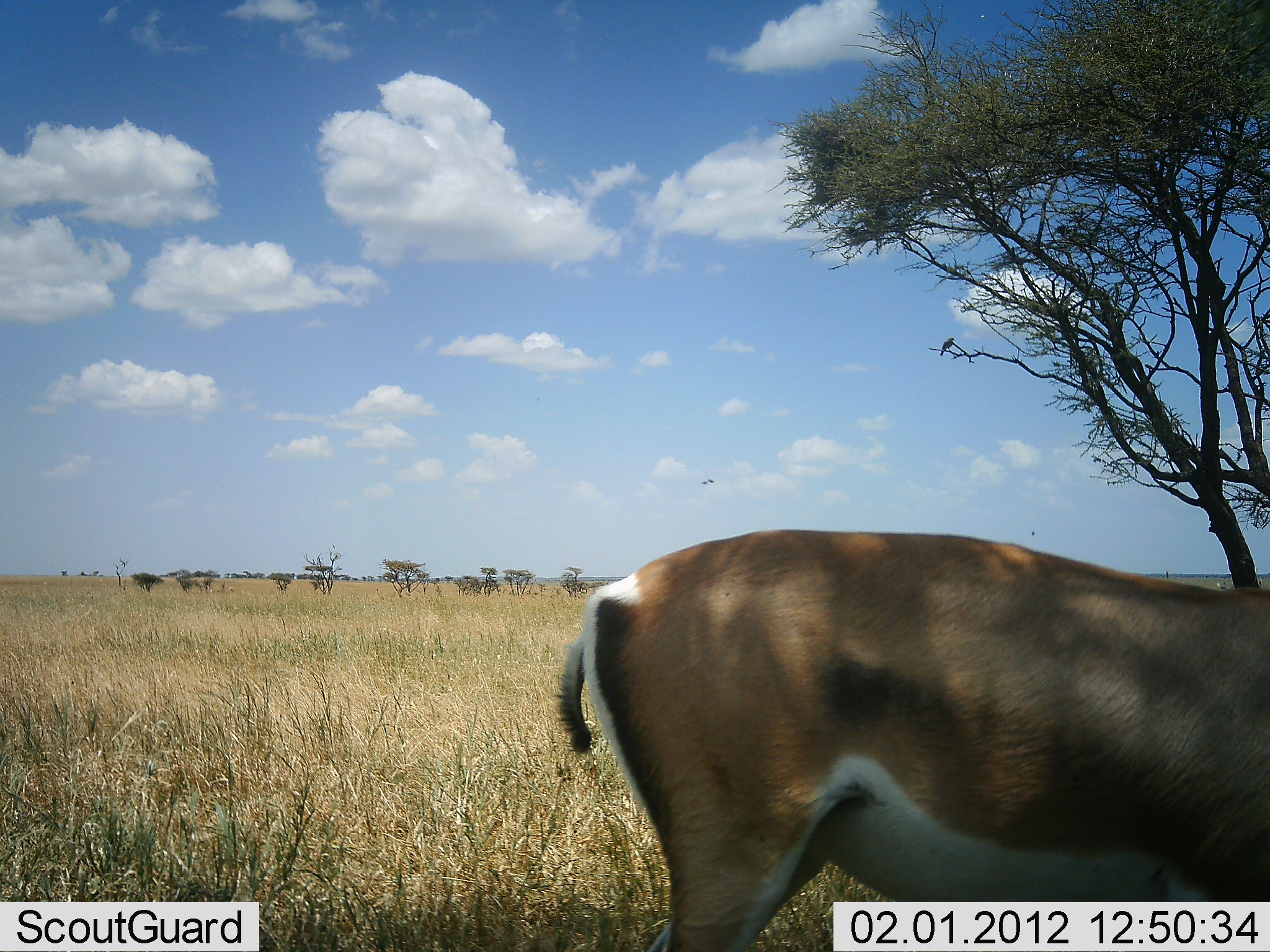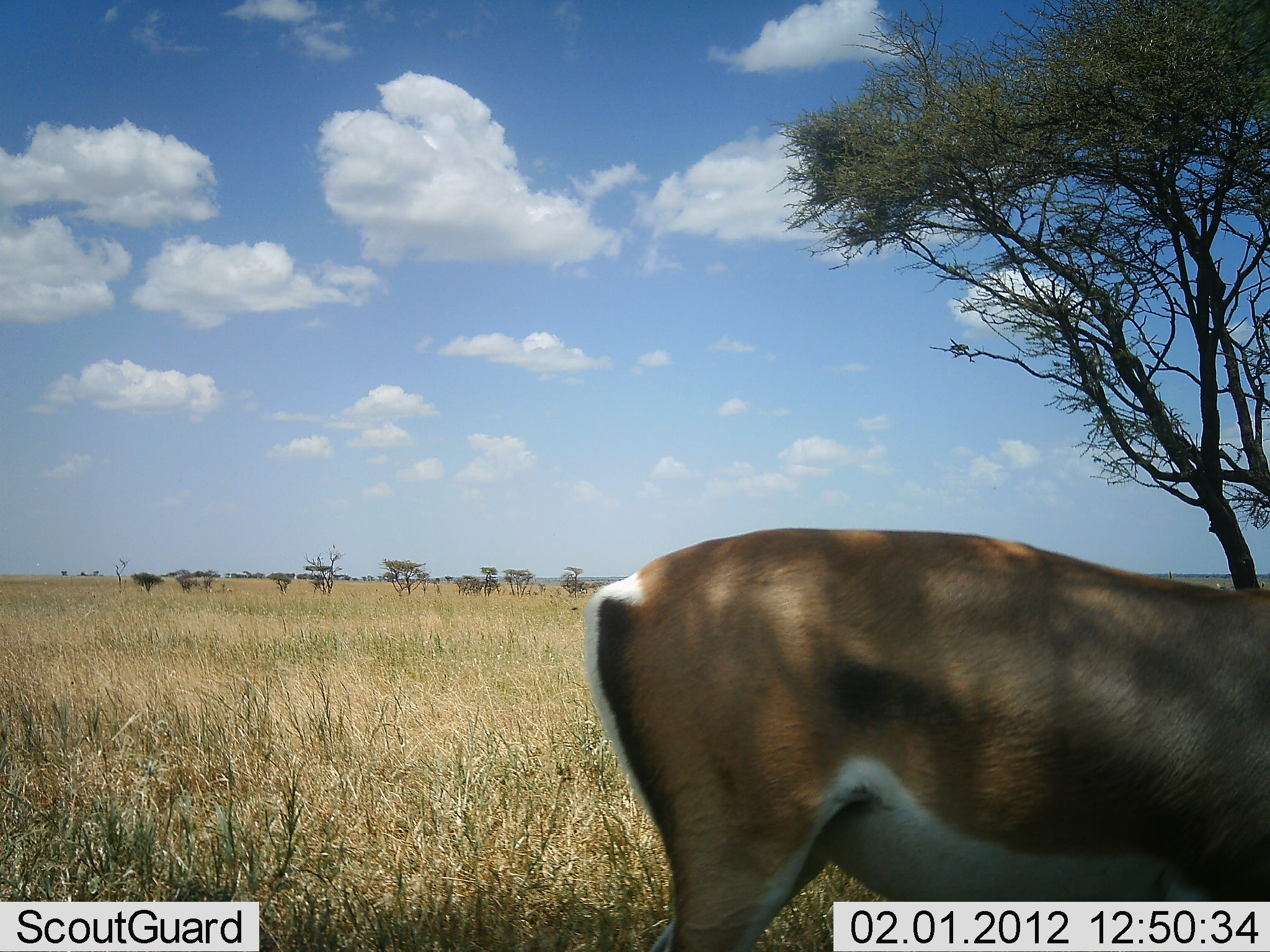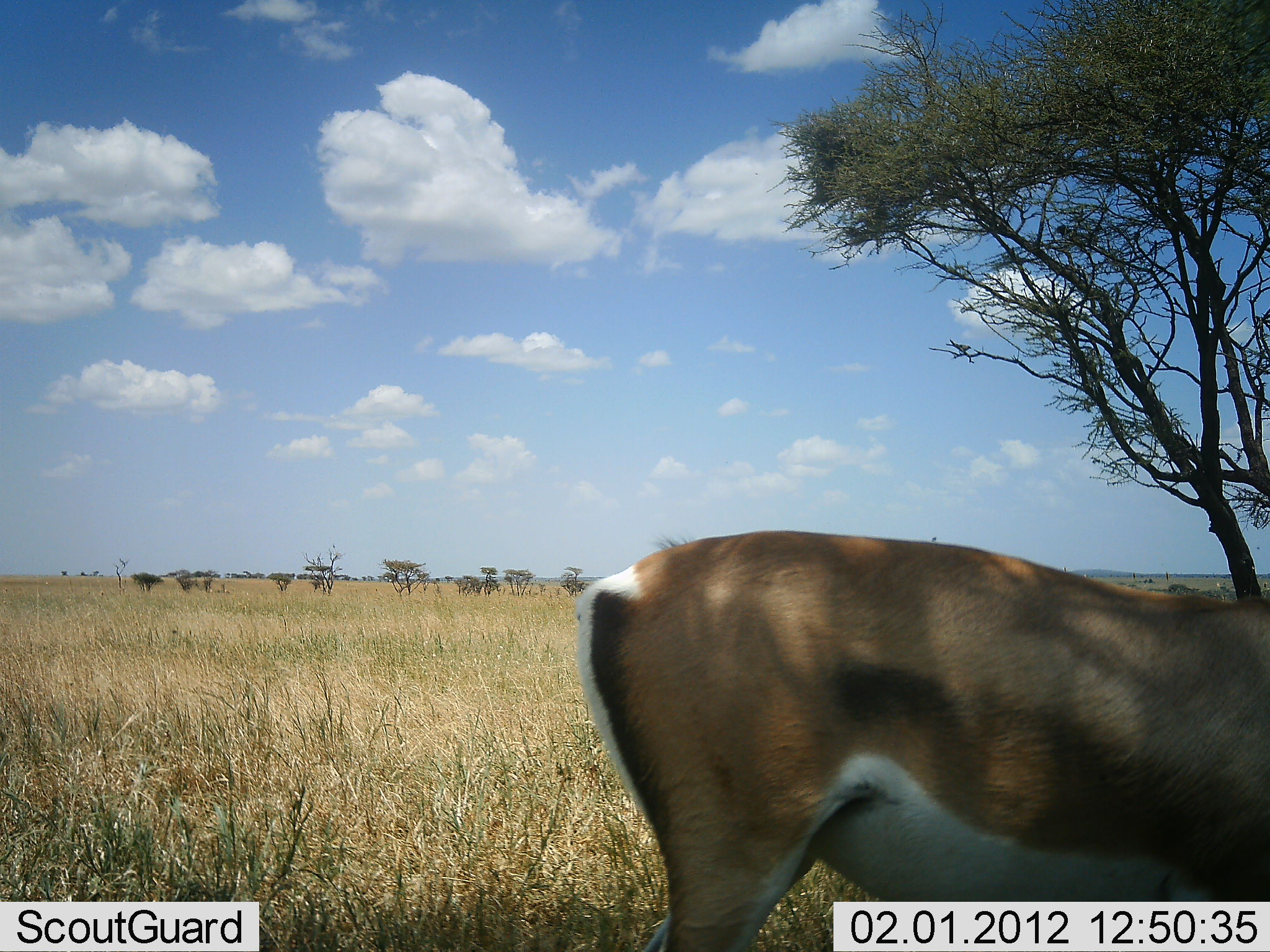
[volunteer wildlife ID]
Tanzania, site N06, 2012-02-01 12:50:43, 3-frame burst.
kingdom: Animalia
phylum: Chordata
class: Mammalia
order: Artiodactyla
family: Bovidae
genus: Nanger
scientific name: Nanger granti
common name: grant's gazelle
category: gazellegrants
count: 1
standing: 94%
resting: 0%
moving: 0%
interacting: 0%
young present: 0%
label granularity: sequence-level